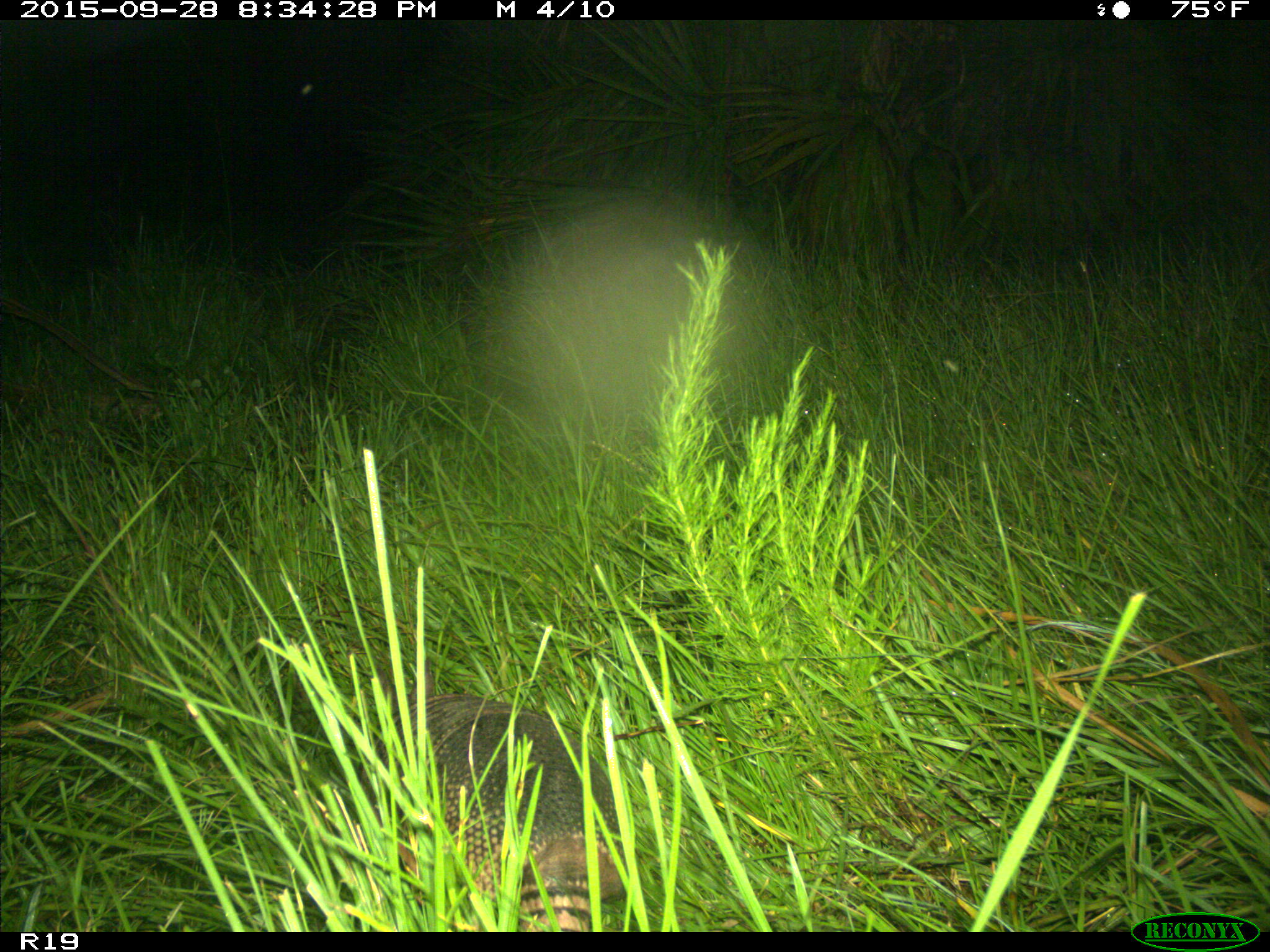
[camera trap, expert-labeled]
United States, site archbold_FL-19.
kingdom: Animalia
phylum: Chordata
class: Mammalia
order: Cingulata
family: Dasypodidae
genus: Dasypus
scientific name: Dasypus novemcinctus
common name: nine-banded armadillo